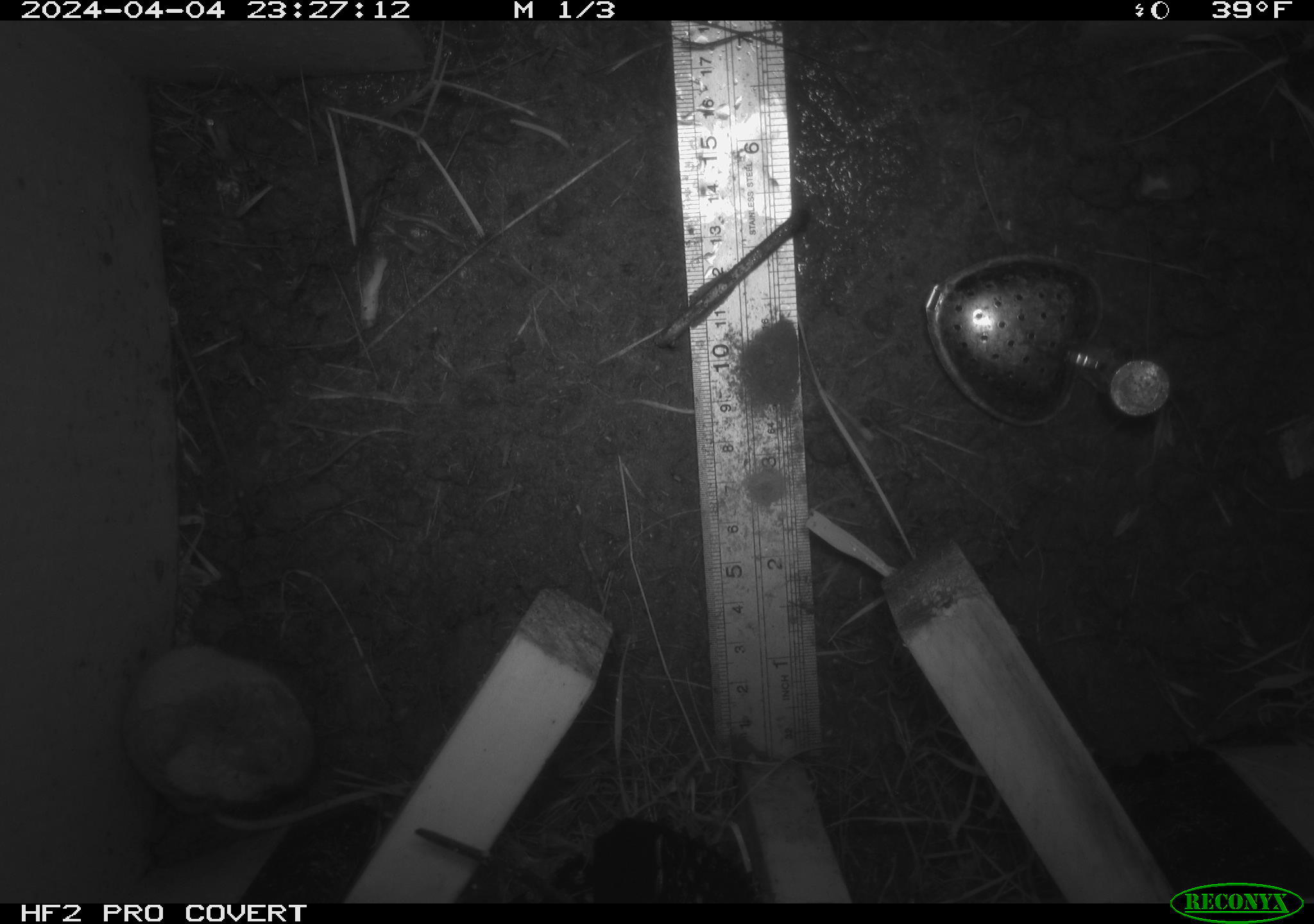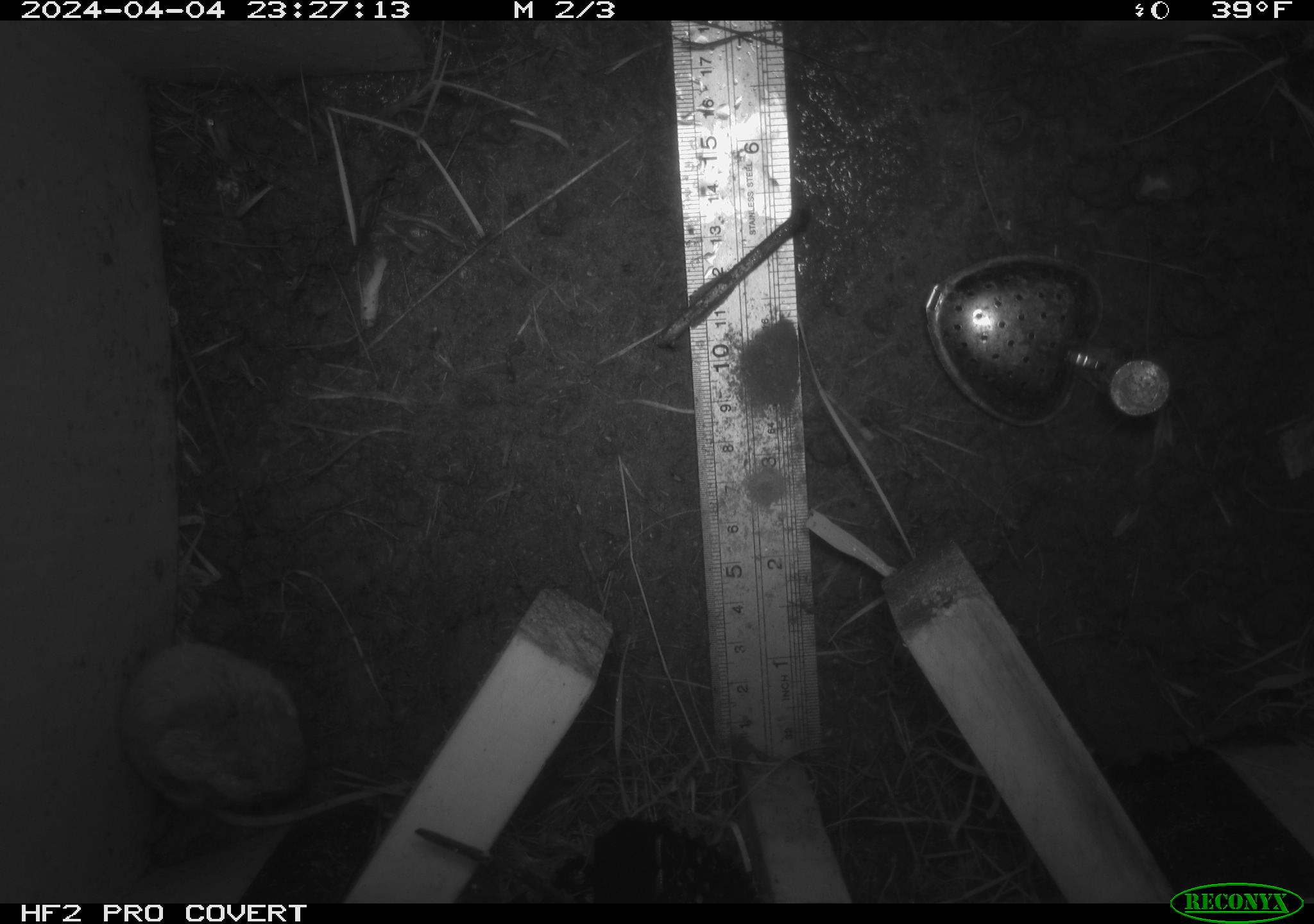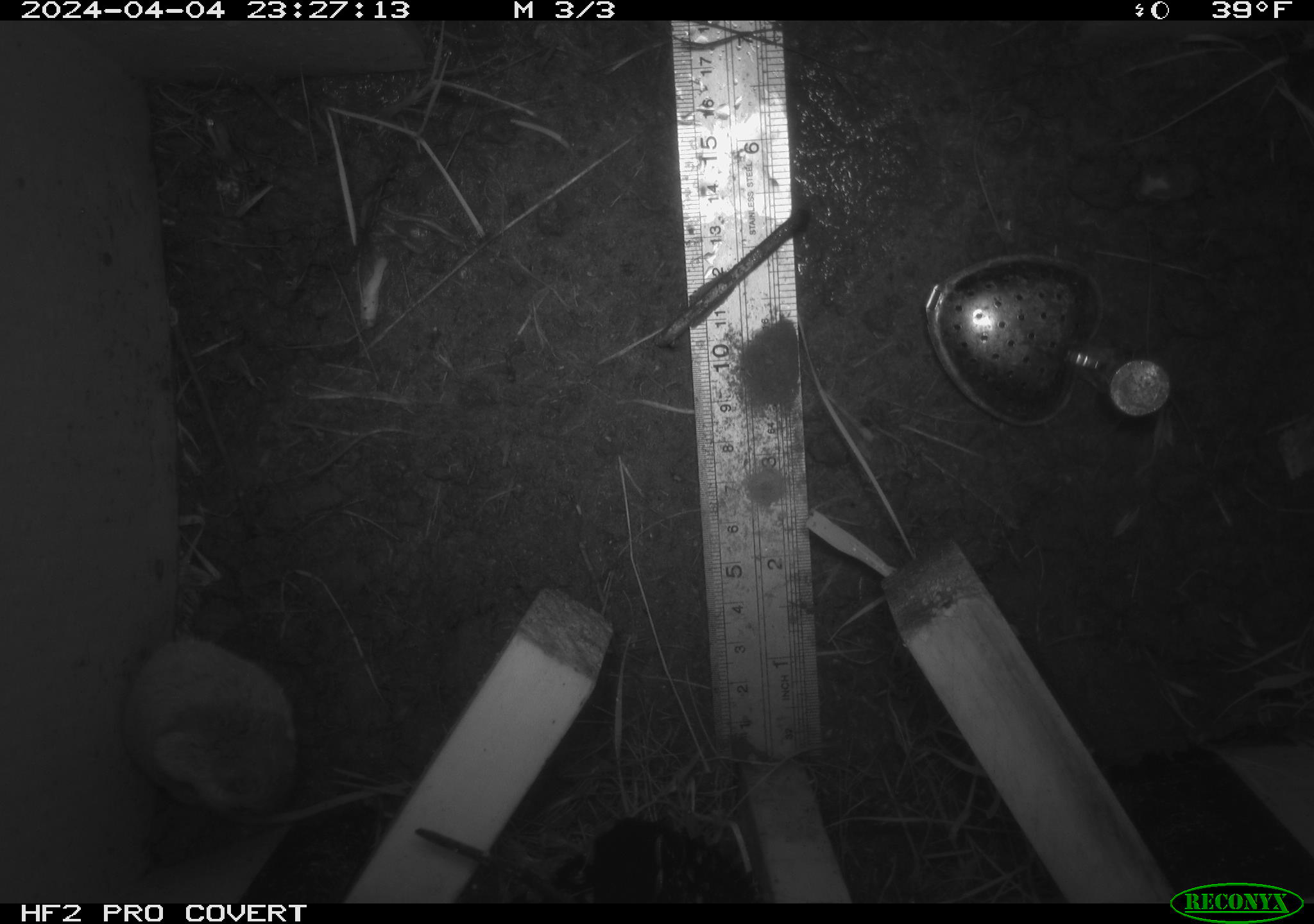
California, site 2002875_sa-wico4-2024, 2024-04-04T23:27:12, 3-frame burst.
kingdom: Animalia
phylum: Chordata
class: Mammalia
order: Rodentia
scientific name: Rodentia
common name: rodent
Rodent (Rodentia).